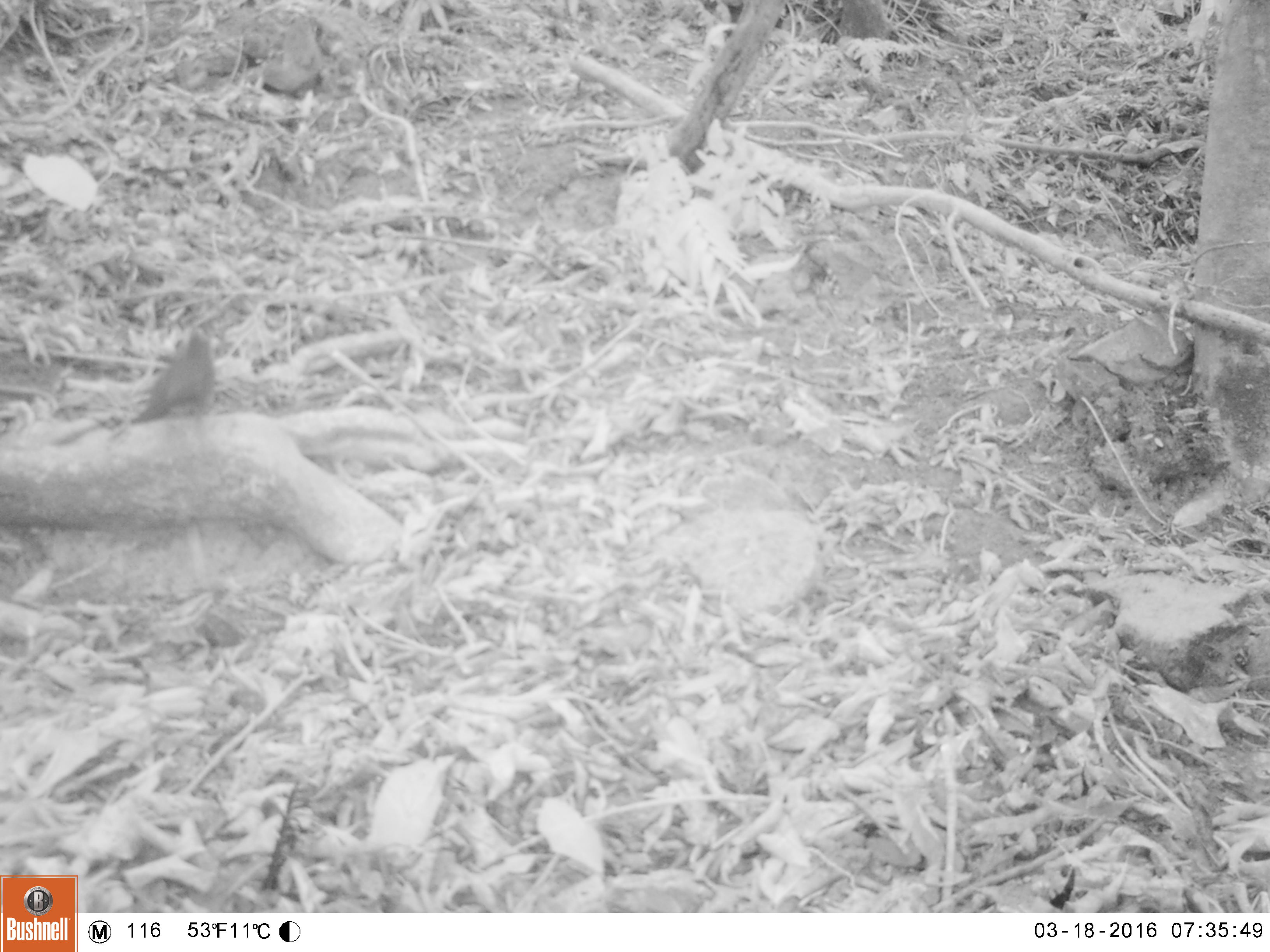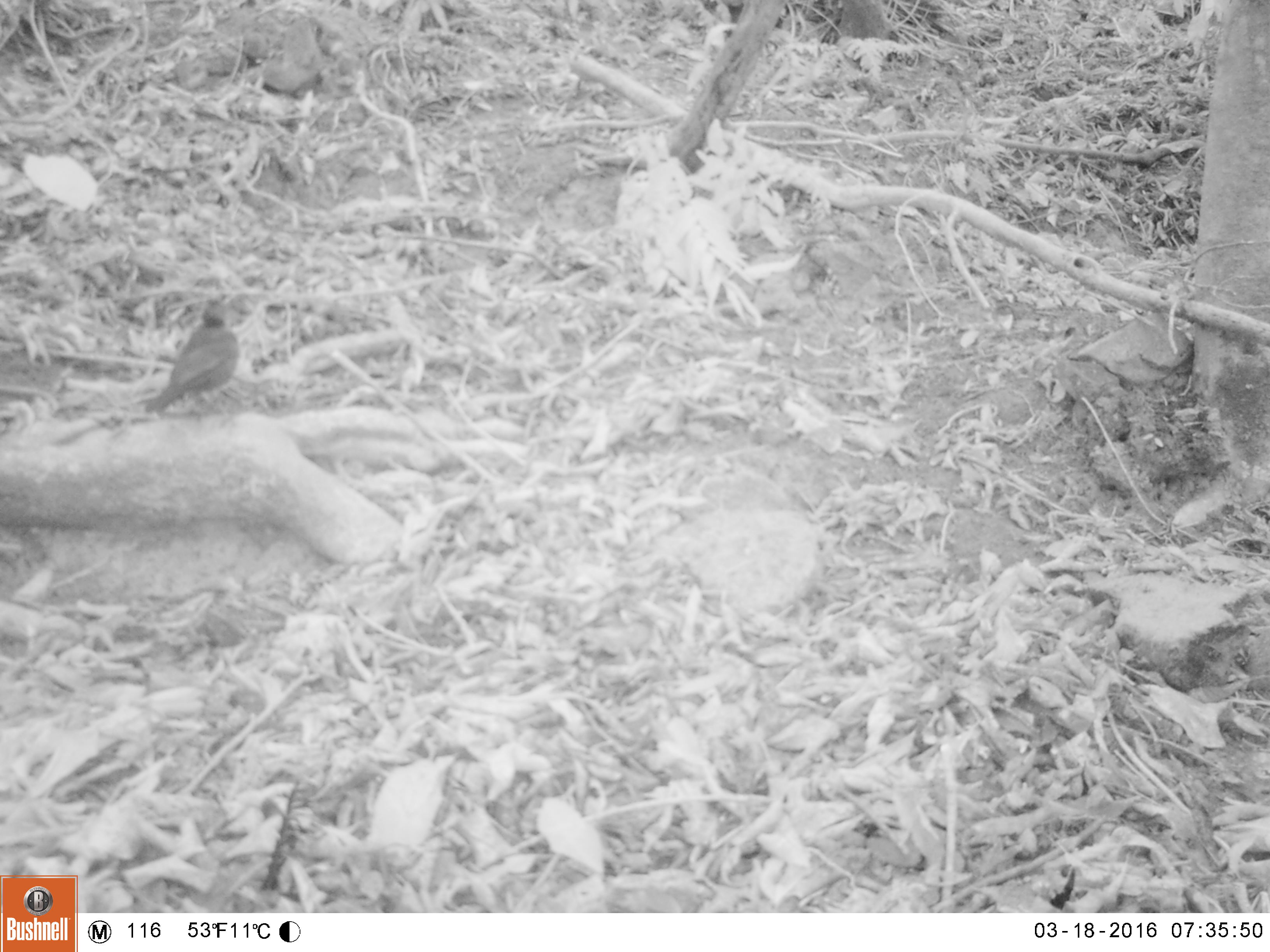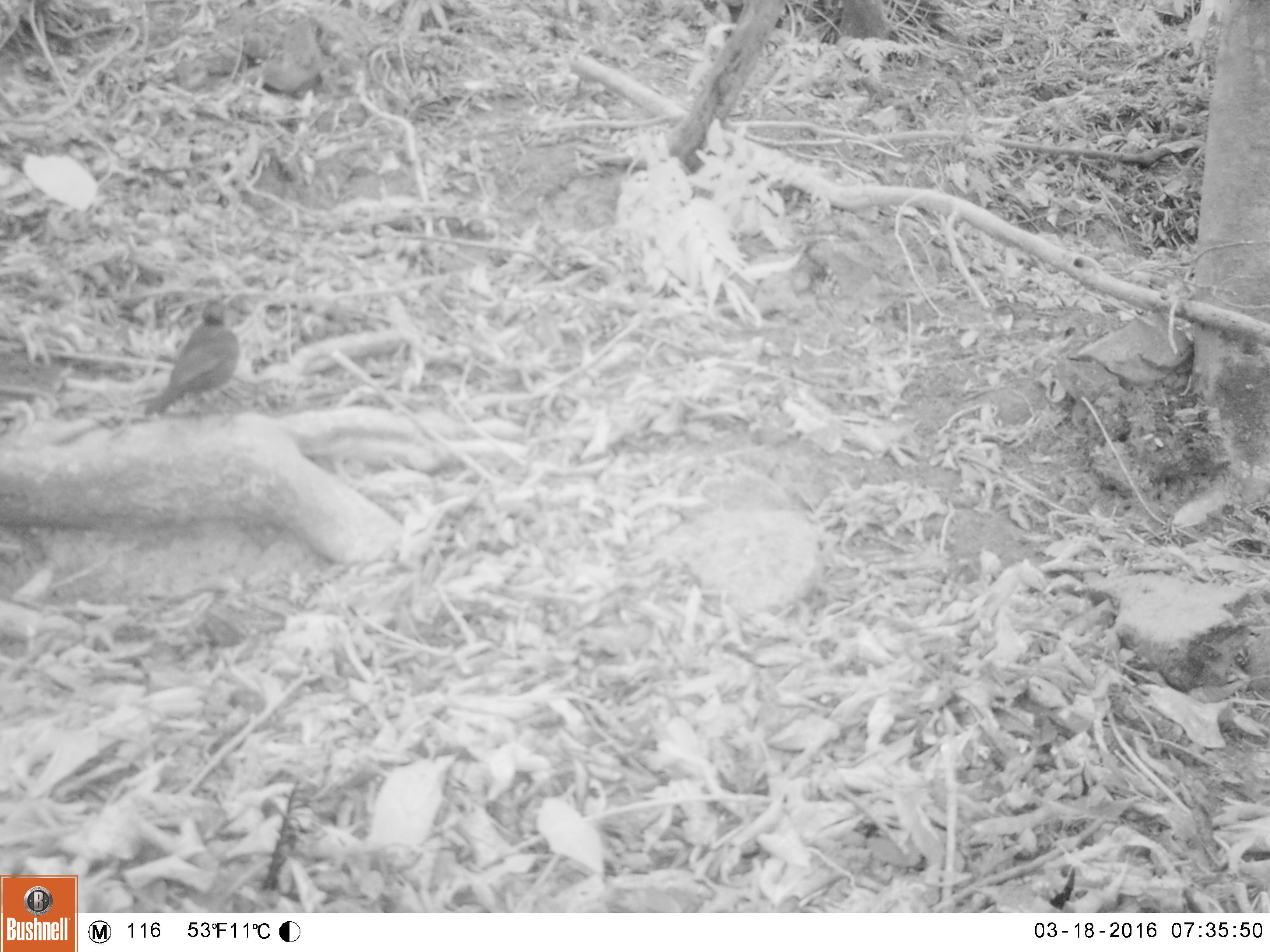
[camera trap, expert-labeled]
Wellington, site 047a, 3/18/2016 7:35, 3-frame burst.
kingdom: Animalia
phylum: Chordata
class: Aves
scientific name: Aves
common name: bird